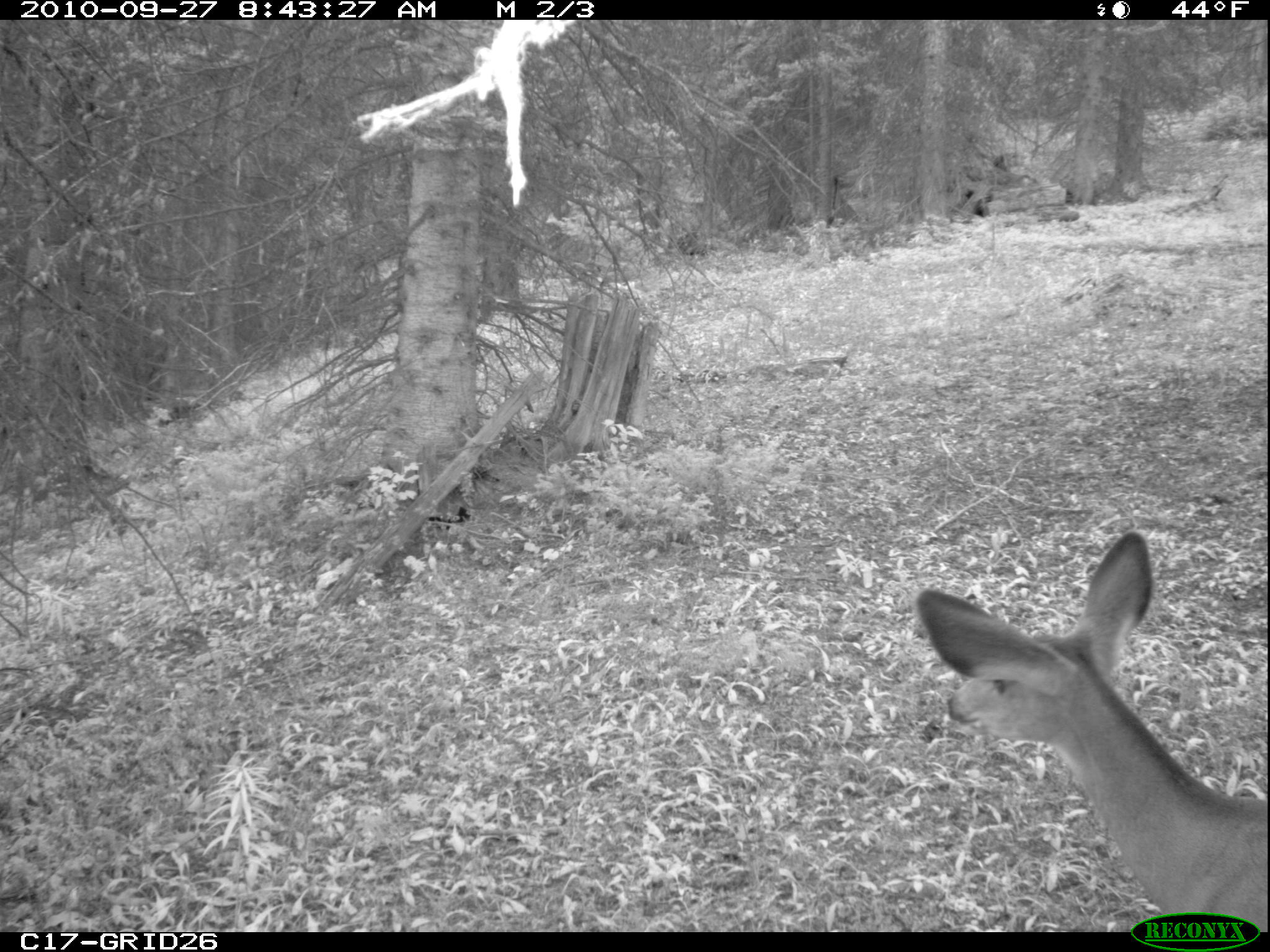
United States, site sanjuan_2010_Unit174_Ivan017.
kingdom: Animalia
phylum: Chordata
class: Mammalia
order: Artiodactyla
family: Cervidae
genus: Odocoileus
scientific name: Odocoileus hemionus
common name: mule deer